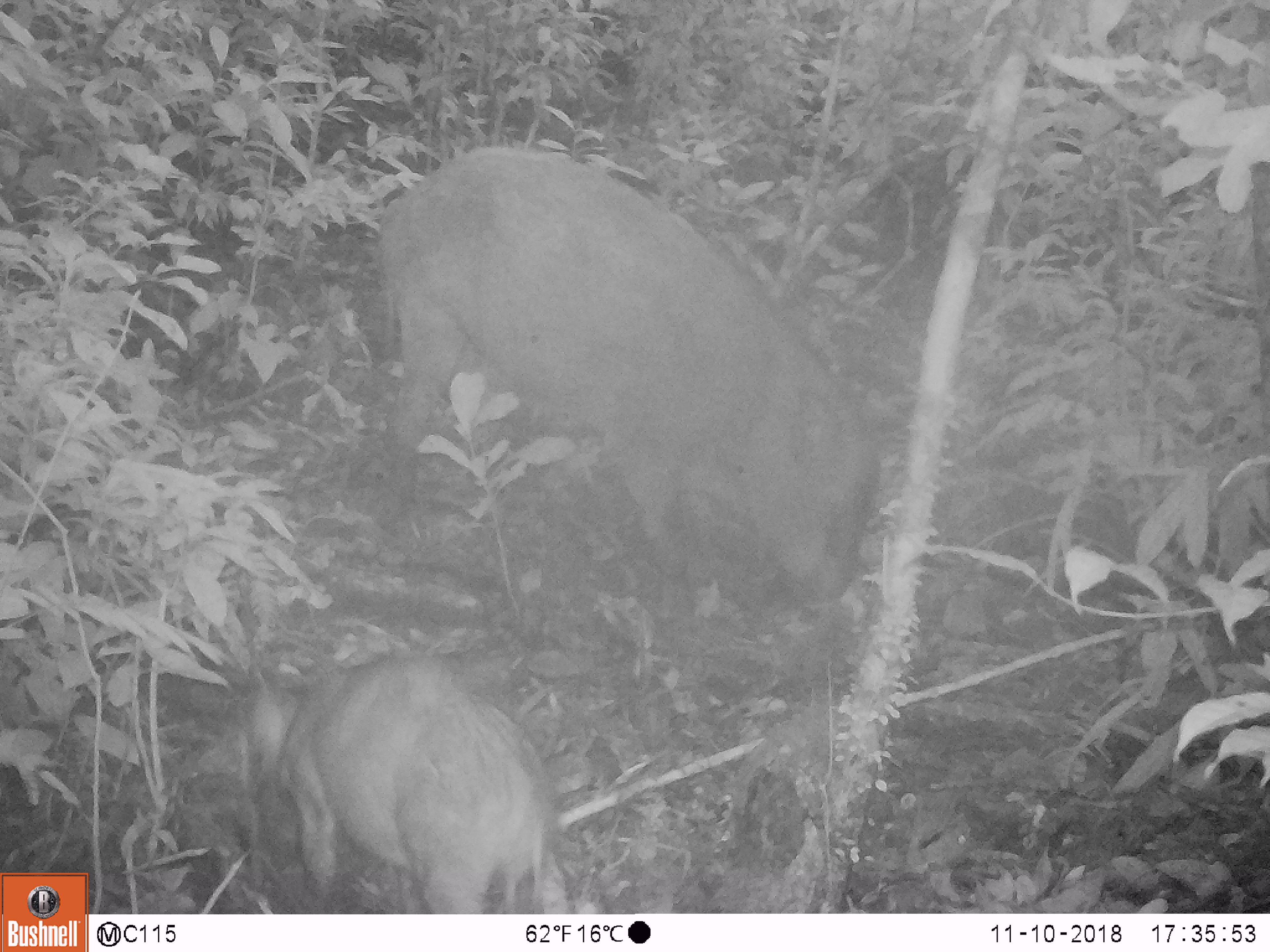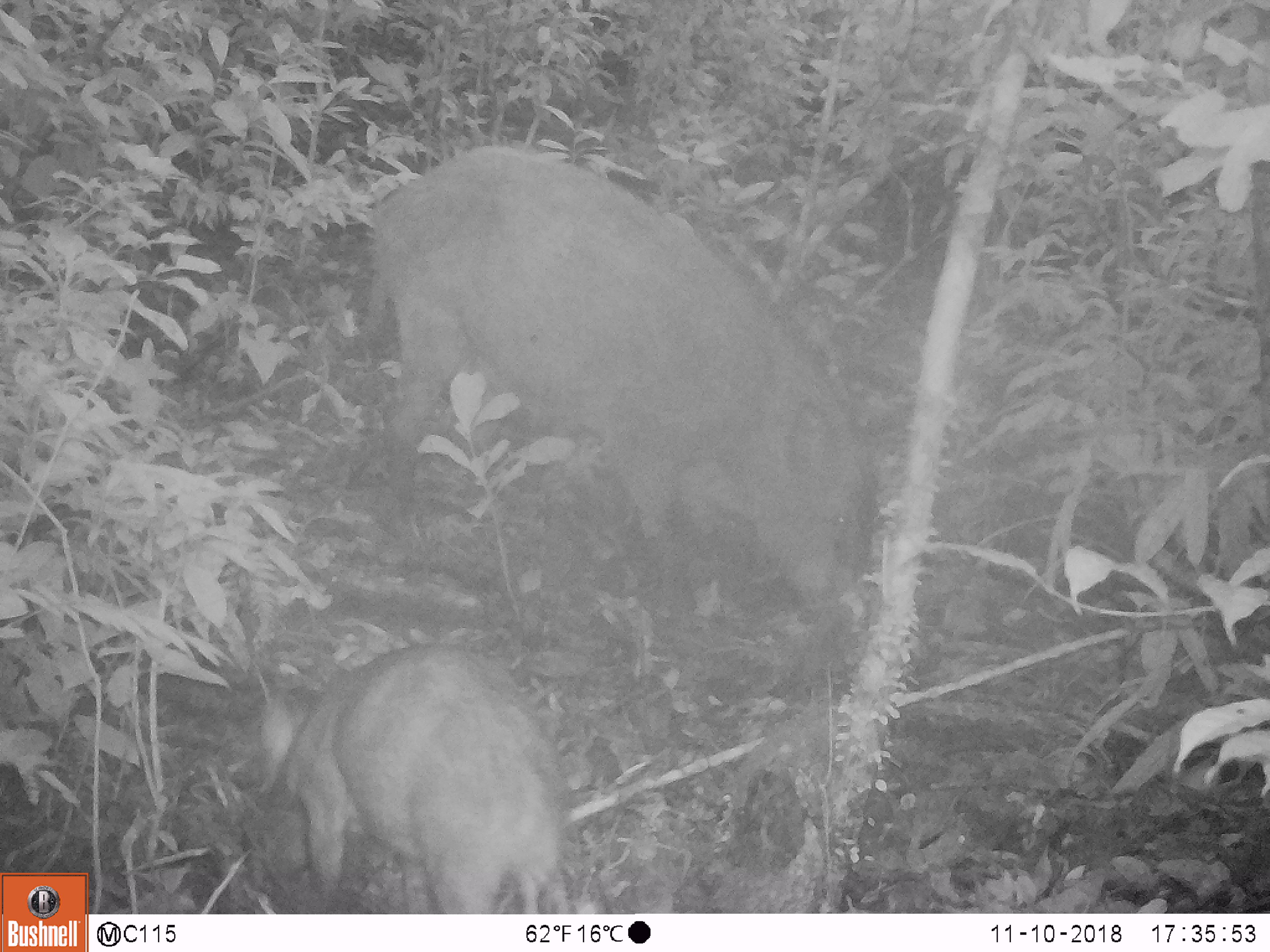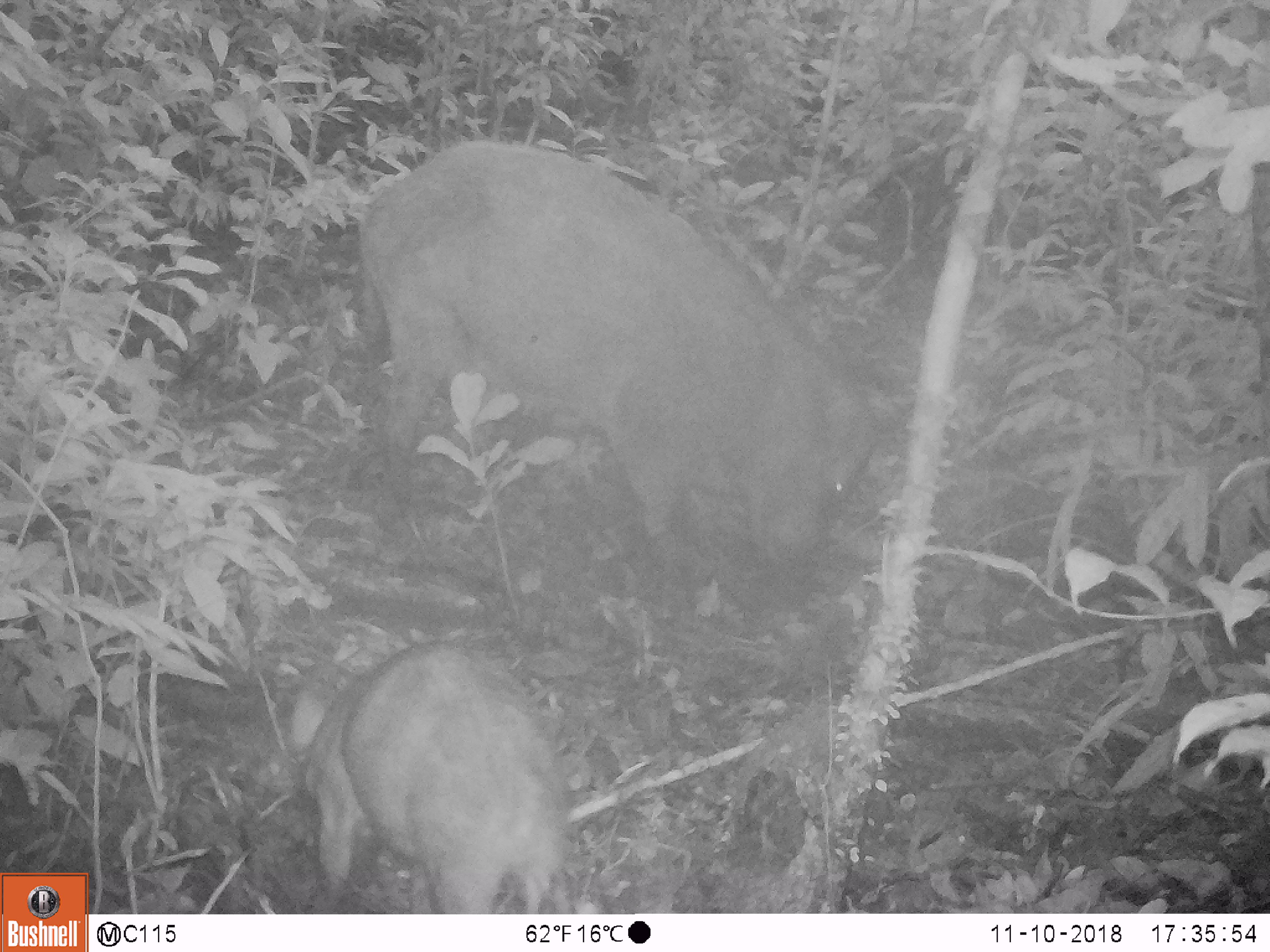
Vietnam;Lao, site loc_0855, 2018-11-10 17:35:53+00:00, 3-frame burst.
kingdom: Animalia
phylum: Chordata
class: Mammalia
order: Artiodactyla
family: Suidae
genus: Sus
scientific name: Sus scrofa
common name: eurasian wild pig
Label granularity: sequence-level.